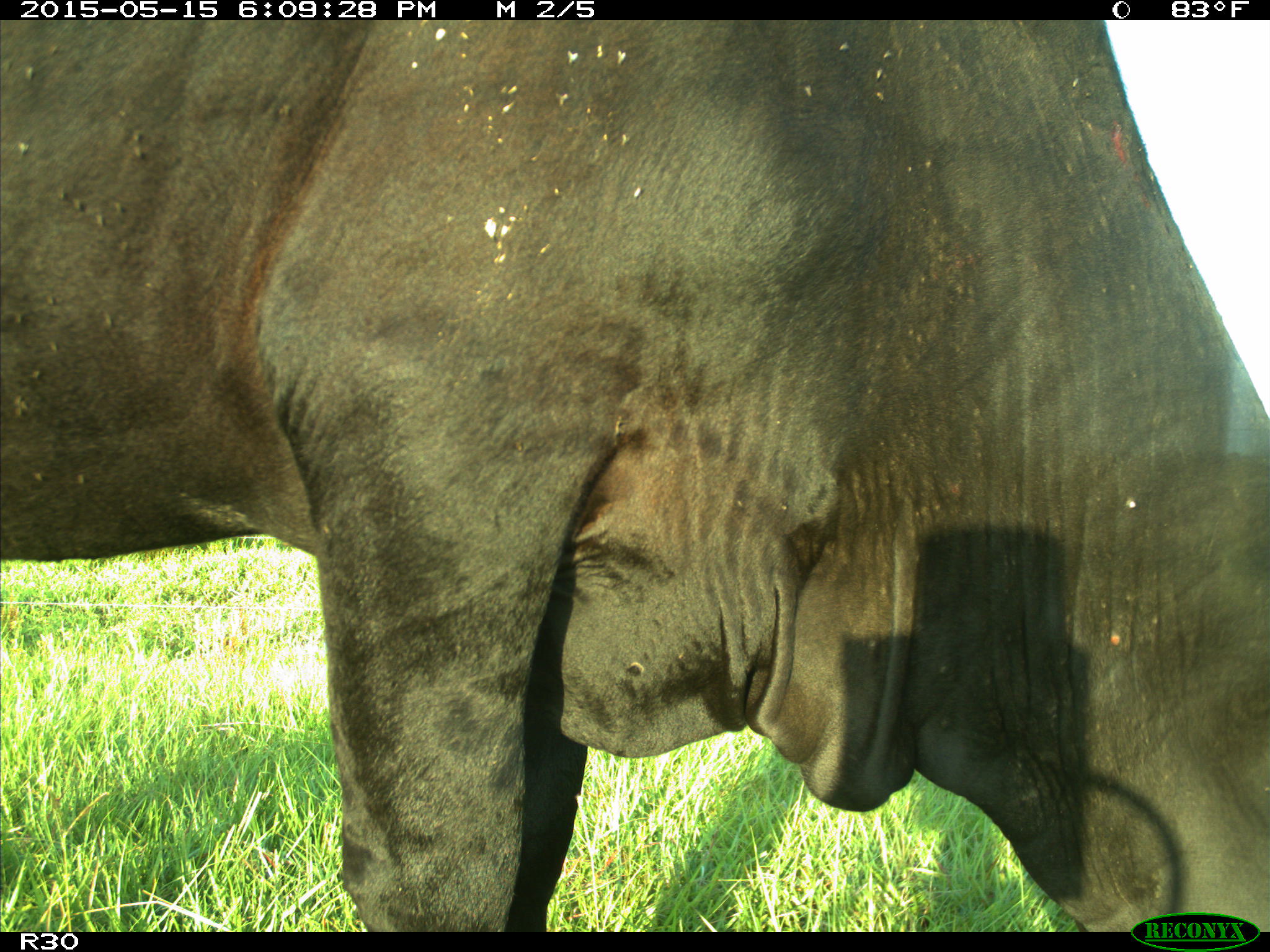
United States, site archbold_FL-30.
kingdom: Animalia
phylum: Chordata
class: Mammalia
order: Artiodactyla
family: Bovidae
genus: Bos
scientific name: Bos taurus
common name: domestic cow